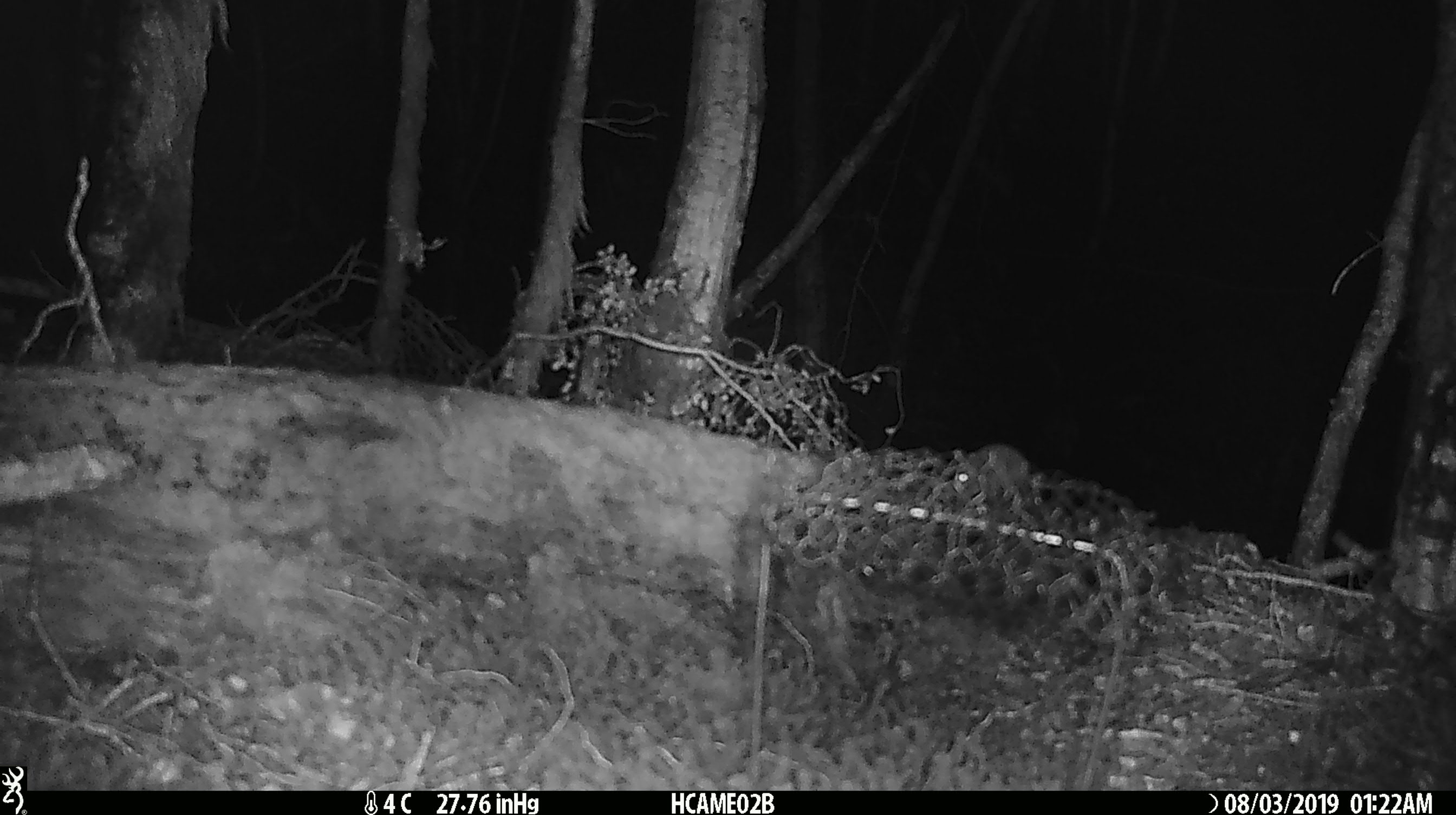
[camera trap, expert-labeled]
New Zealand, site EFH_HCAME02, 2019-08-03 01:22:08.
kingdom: Animalia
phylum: Chordata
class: Mammalia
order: Rodentia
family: Muridae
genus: Mus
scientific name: Mus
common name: mouse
Mouse (Mus).